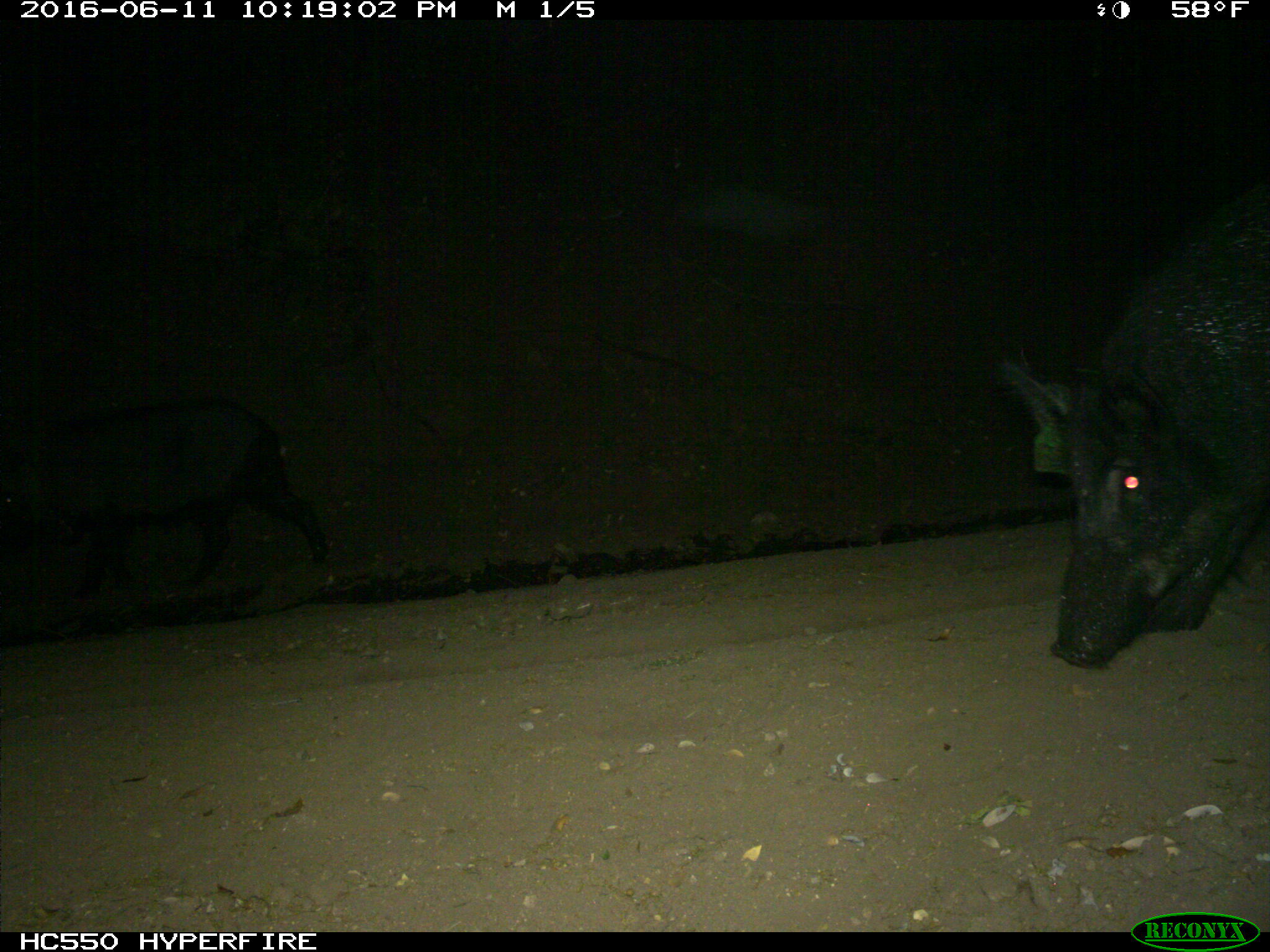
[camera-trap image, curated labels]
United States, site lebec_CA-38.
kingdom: Animalia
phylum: Chordata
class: Mammalia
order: Artiodactyla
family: Suidae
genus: Sus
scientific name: Sus scrofa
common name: wild boar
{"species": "Sus scrofa (wild boar)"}